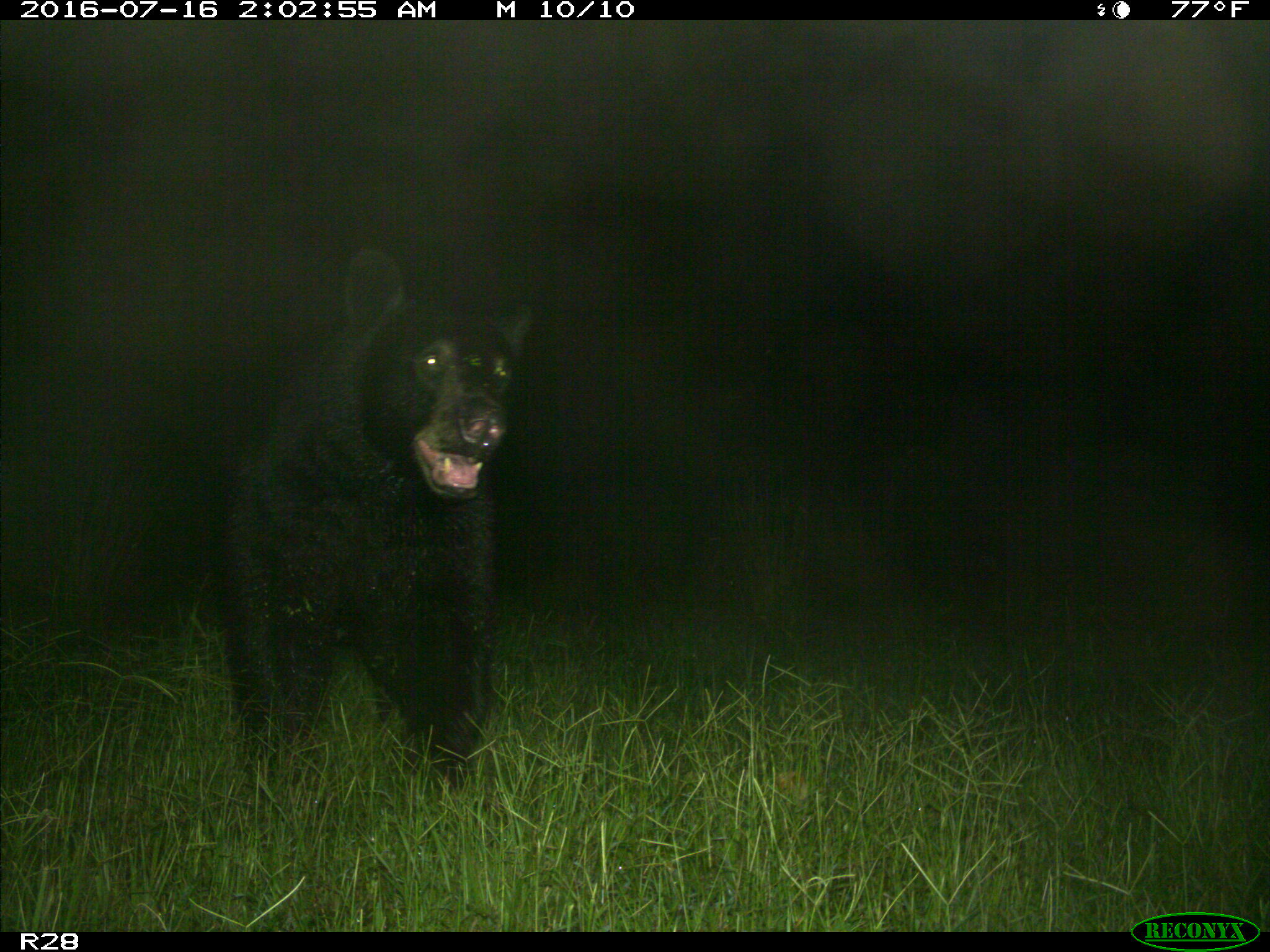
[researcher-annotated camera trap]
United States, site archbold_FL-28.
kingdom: Animalia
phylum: Chordata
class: Mammalia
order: Carnivora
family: Ursidae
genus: Ursus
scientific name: Ursus americanus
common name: american black bear